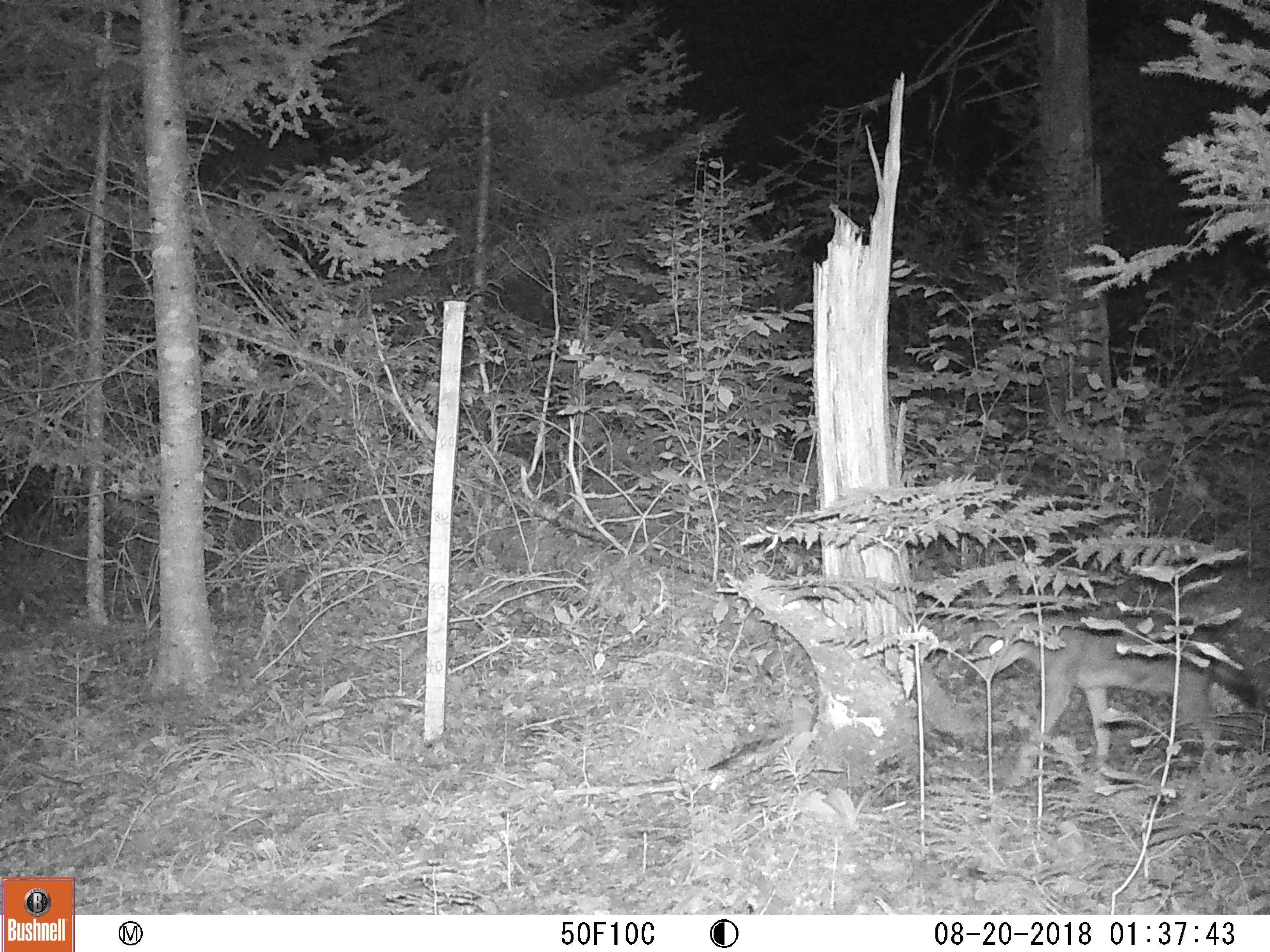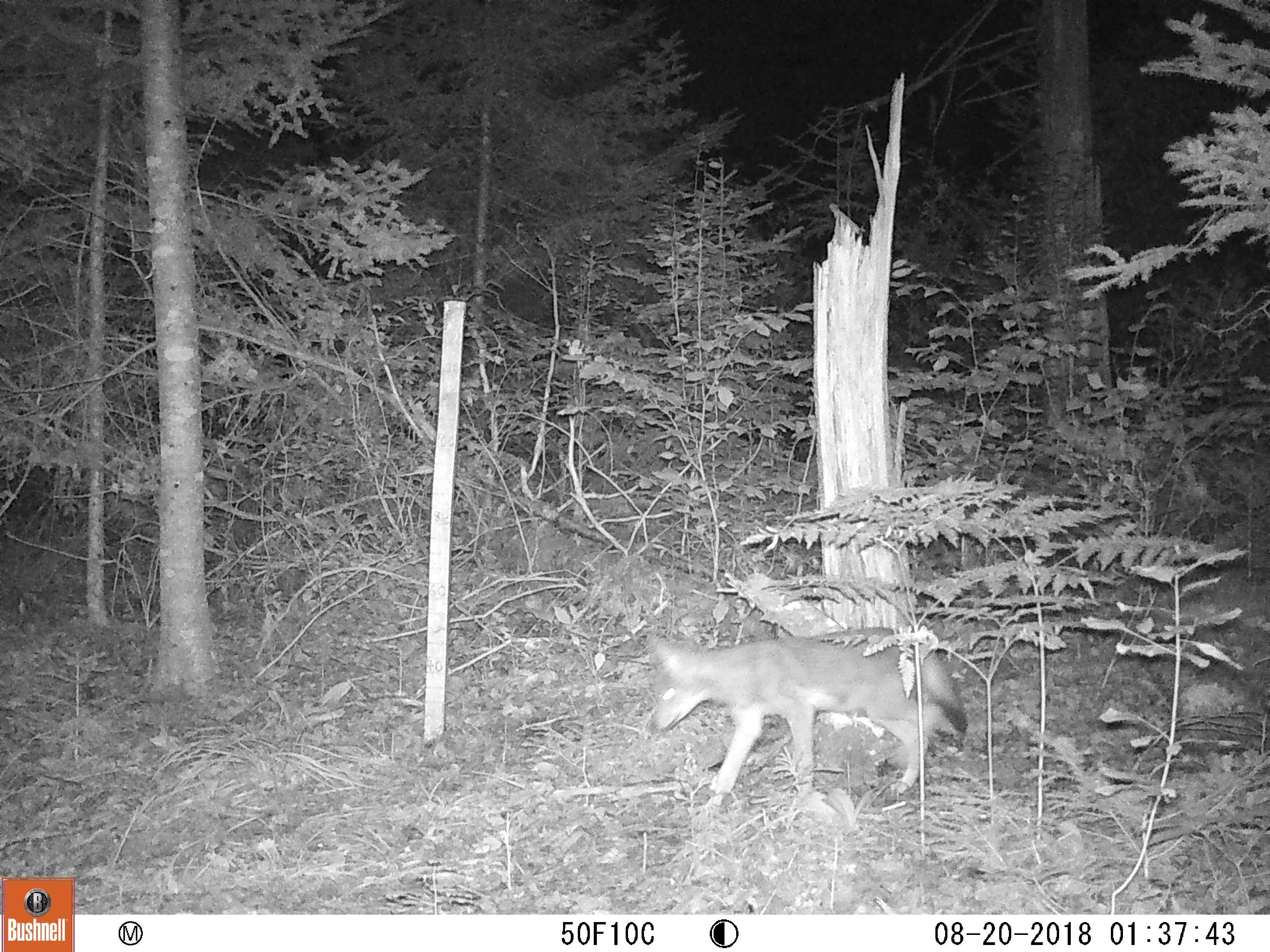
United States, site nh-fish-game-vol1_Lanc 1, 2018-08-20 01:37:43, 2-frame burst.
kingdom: Animalia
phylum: Chordata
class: Mammalia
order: Carnivora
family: Canidae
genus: Canis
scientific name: Canis latrans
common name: coyote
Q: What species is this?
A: Coyote (Canis latrans).